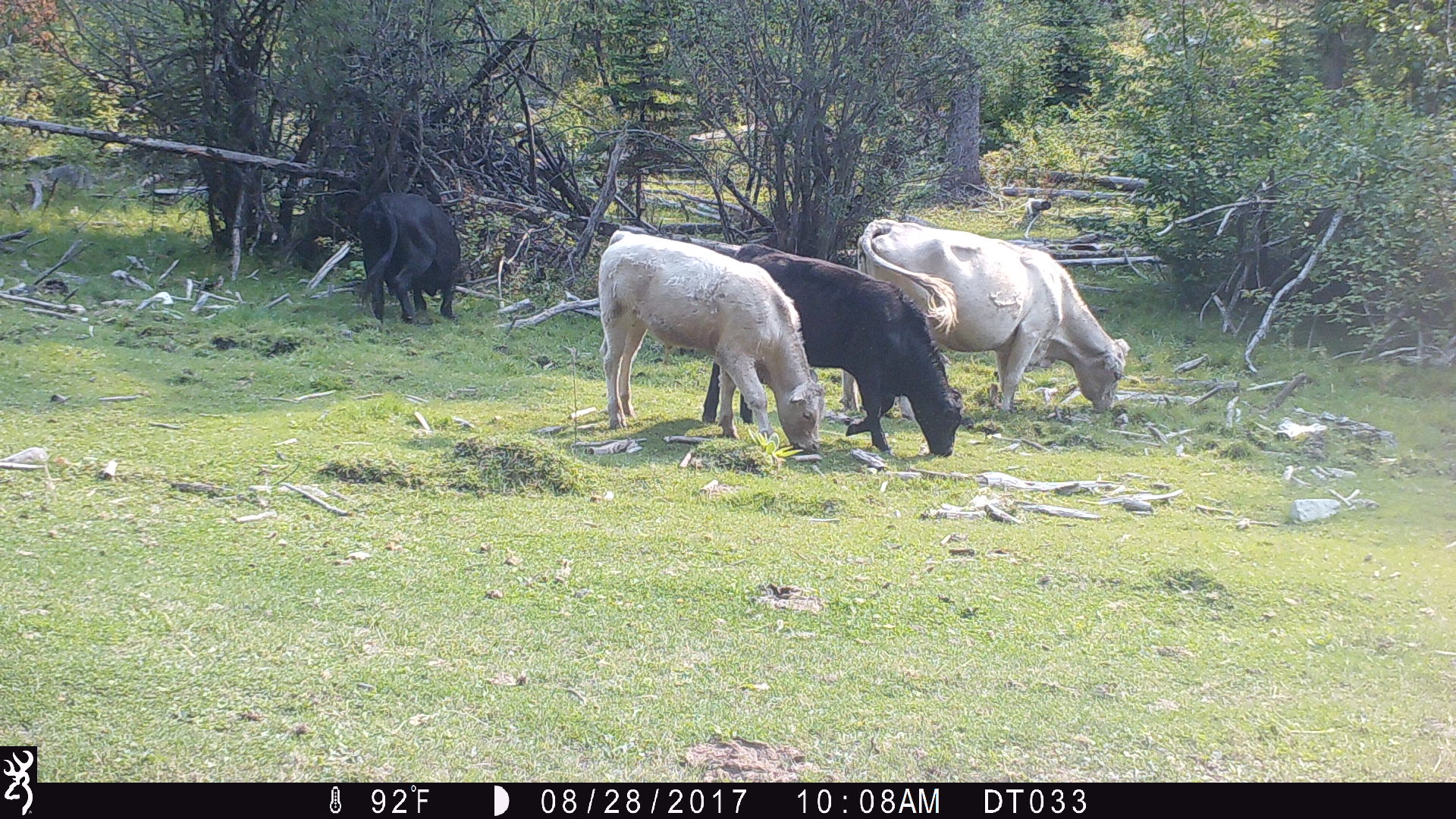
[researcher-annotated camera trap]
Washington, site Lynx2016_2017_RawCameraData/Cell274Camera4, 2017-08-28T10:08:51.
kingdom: Animalia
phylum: Chordata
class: Mammalia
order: Artiodactyla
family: Bovidae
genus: Bos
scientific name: Bos taurus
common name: domestic cattle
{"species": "domestic cattle (Bos taurus)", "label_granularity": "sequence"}